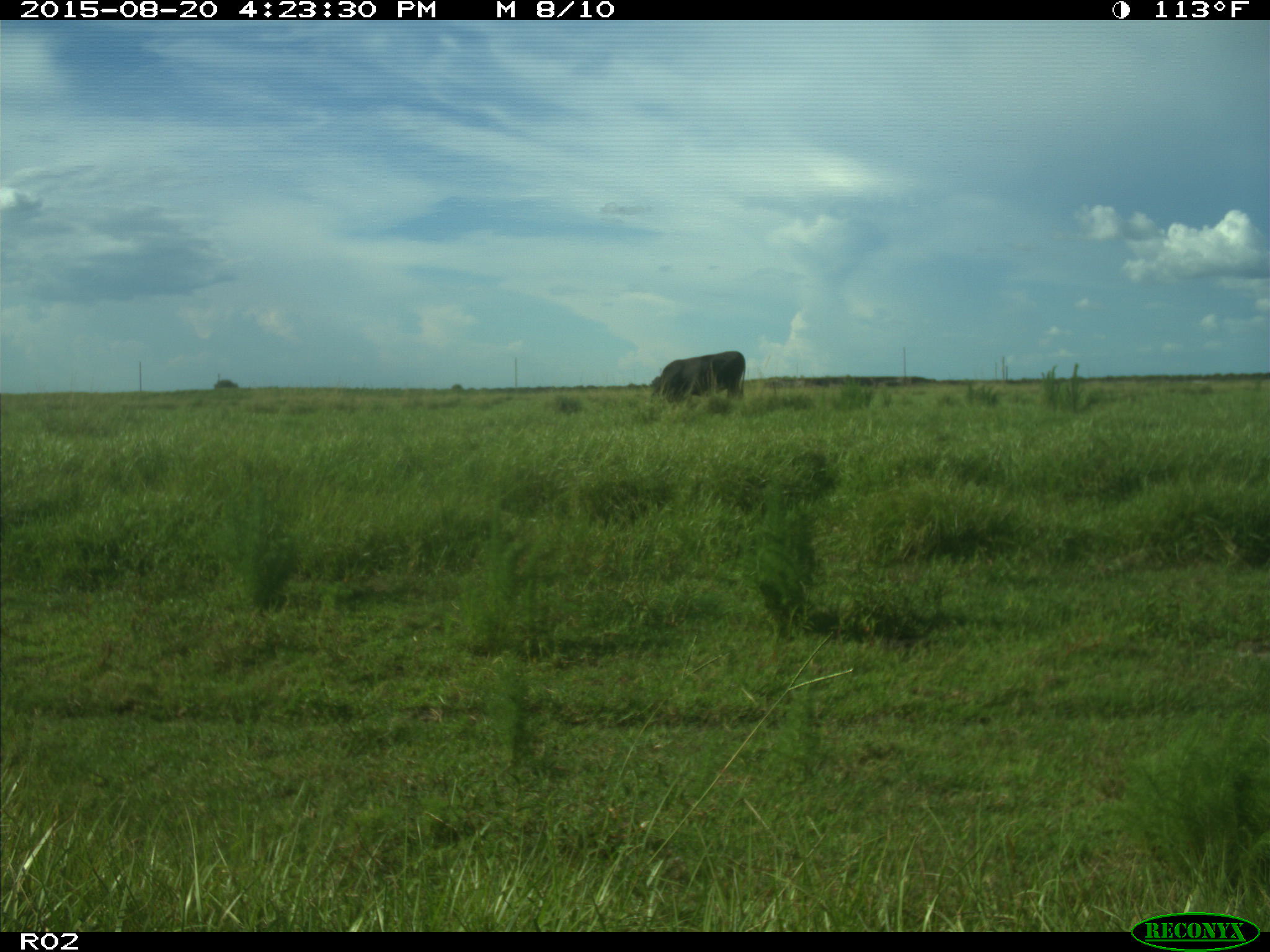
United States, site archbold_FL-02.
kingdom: Animalia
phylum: Chordata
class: Mammalia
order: Artiodactyla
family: Bovidae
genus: Bos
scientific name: Bos taurus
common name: domestic cow